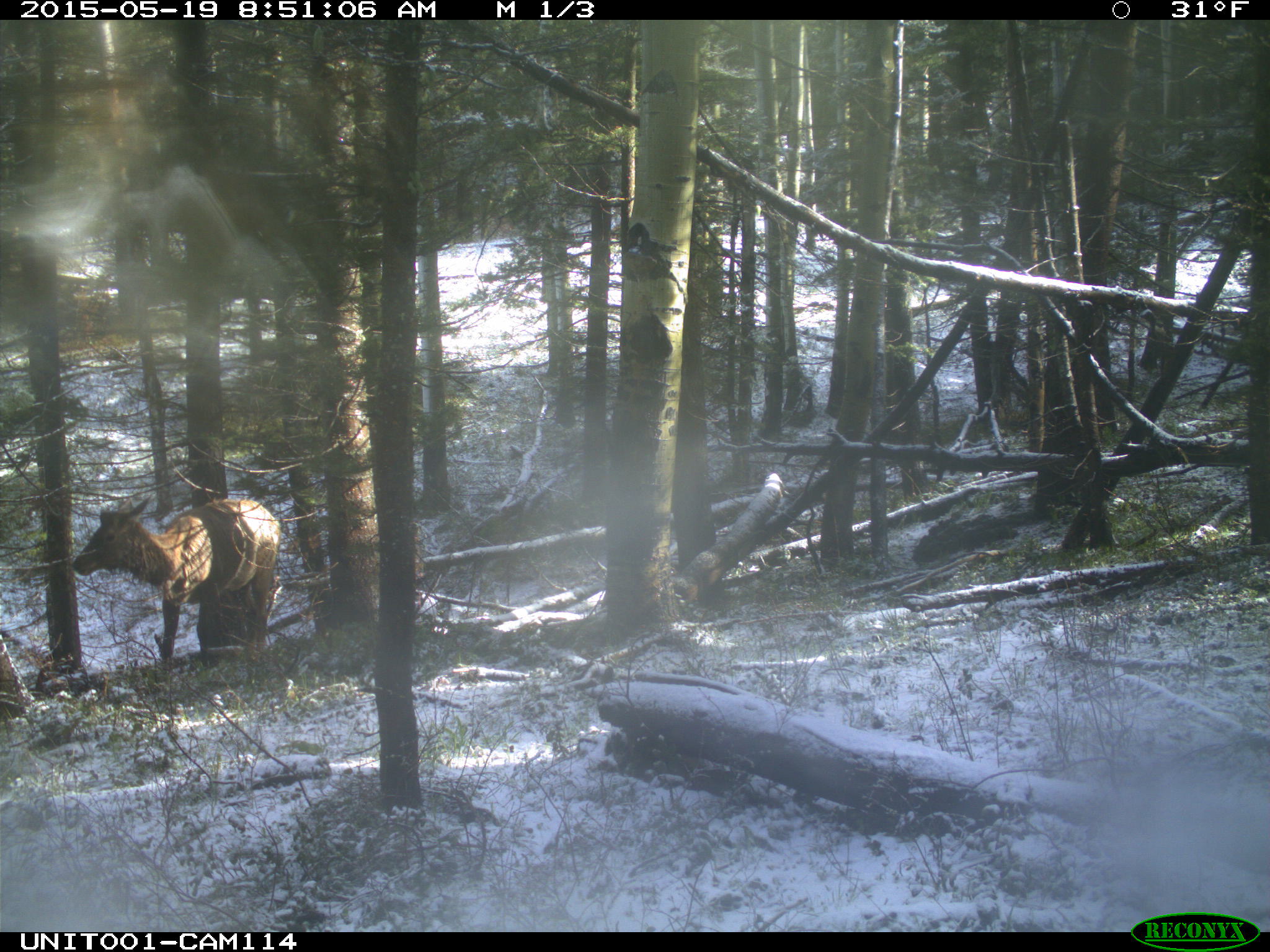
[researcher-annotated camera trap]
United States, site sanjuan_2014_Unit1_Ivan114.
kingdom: Animalia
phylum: Chordata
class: Mammalia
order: Artiodactyla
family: Cervidae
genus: Cervus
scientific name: Cervus elaphus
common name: red deer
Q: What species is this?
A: Cervus elaphus (red deer).